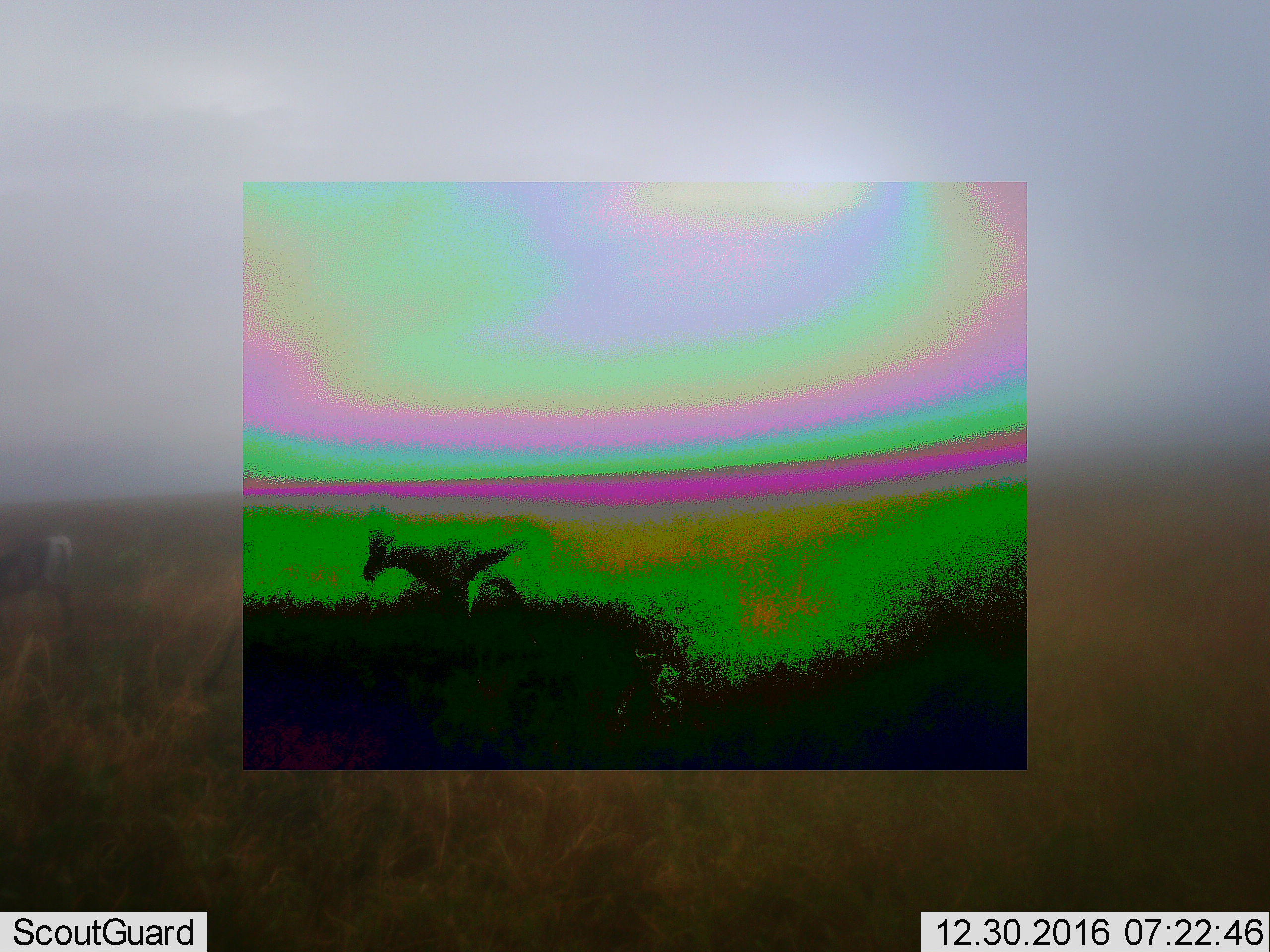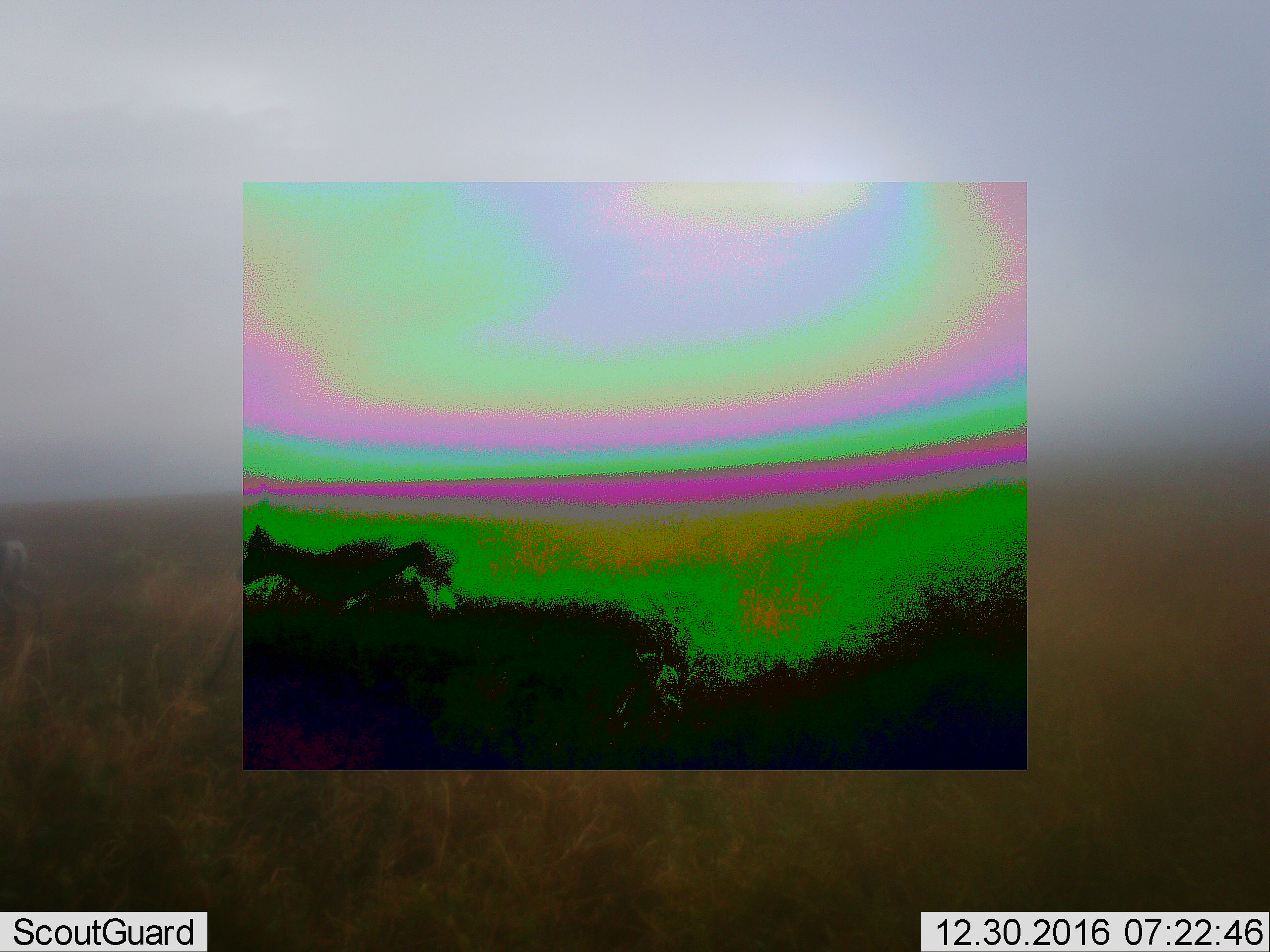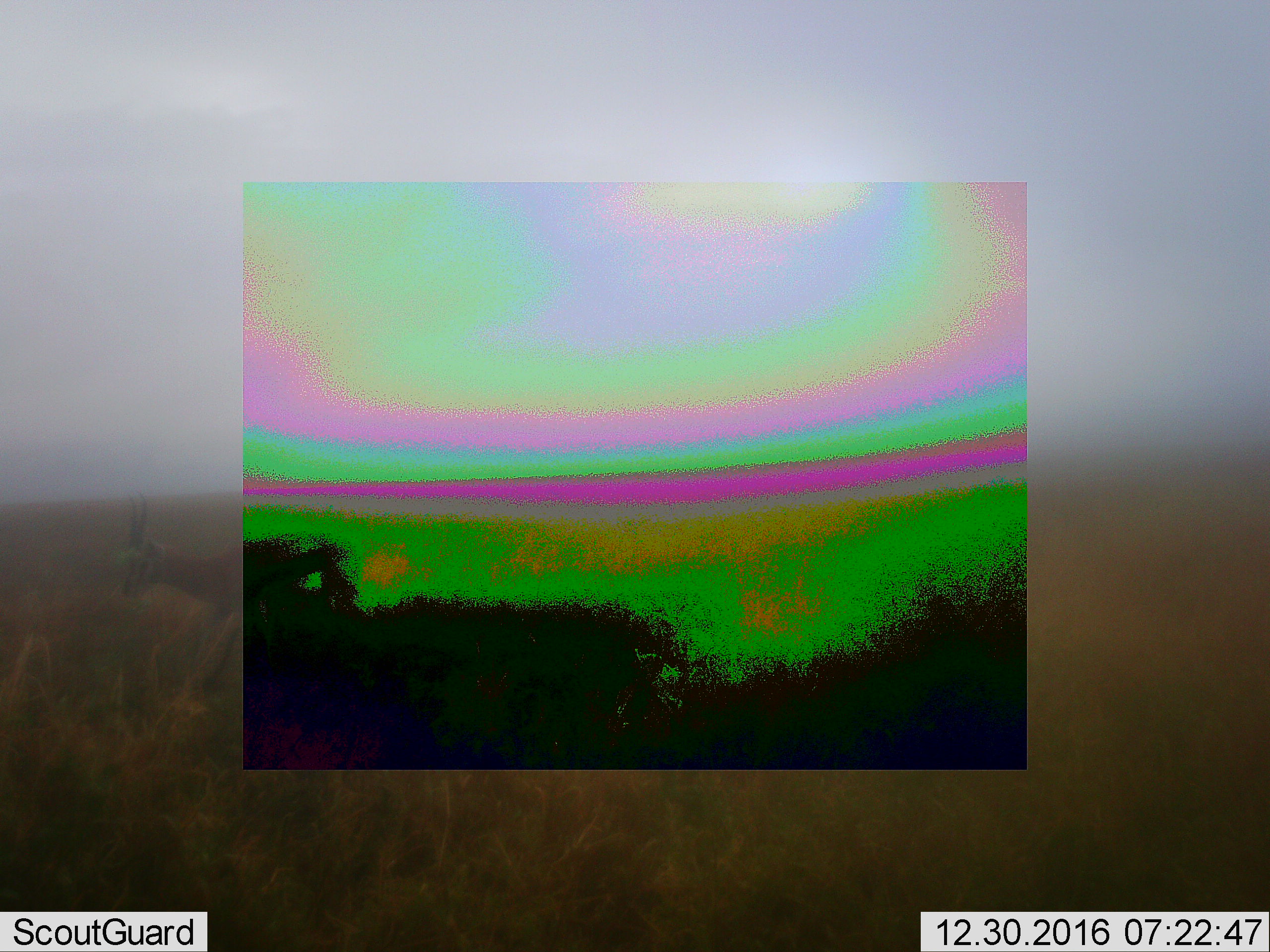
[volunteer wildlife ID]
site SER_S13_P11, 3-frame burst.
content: unidentified animal